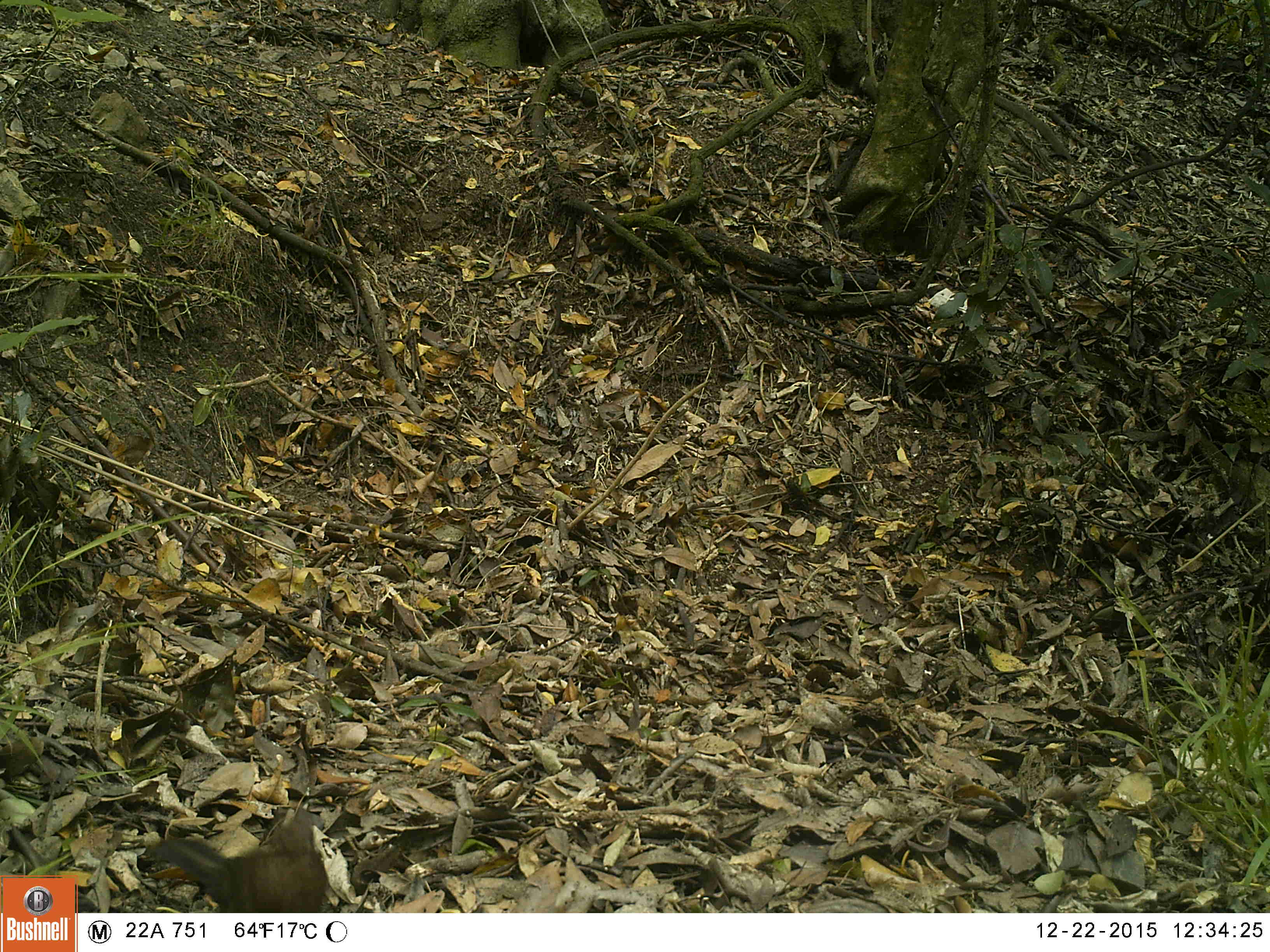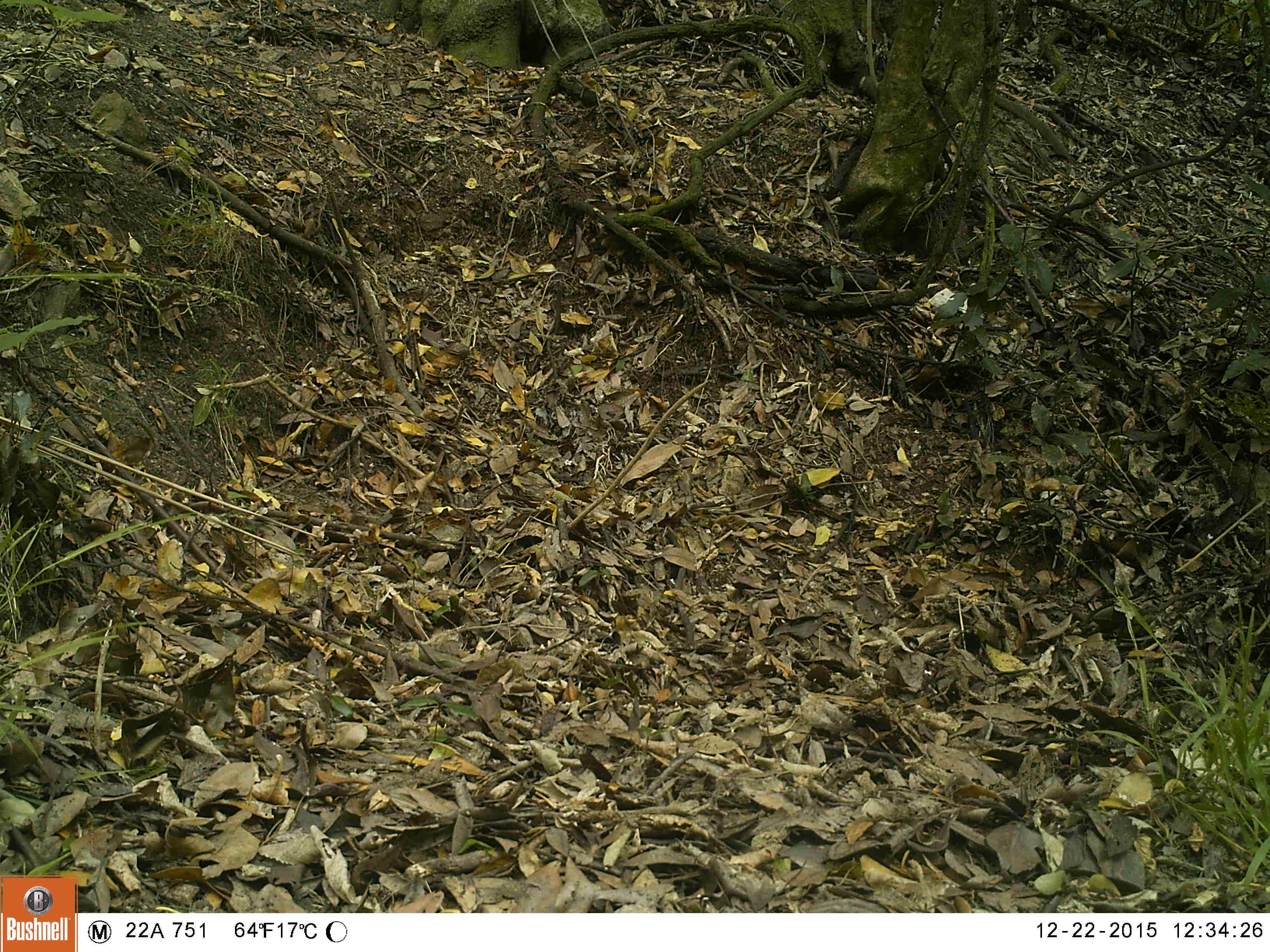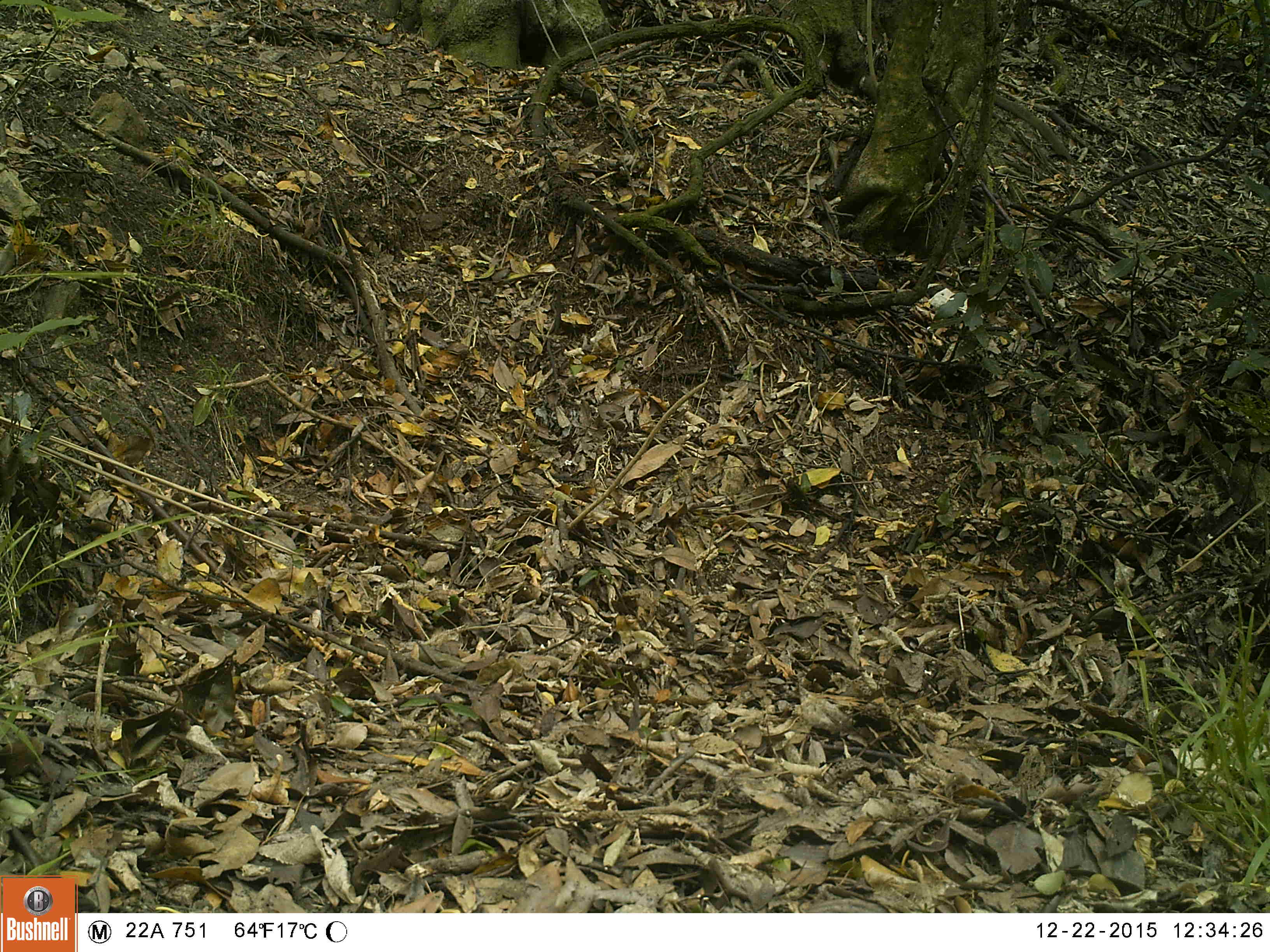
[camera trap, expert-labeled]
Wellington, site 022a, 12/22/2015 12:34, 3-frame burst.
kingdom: Animalia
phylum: Chordata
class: Aves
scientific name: Aves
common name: bird